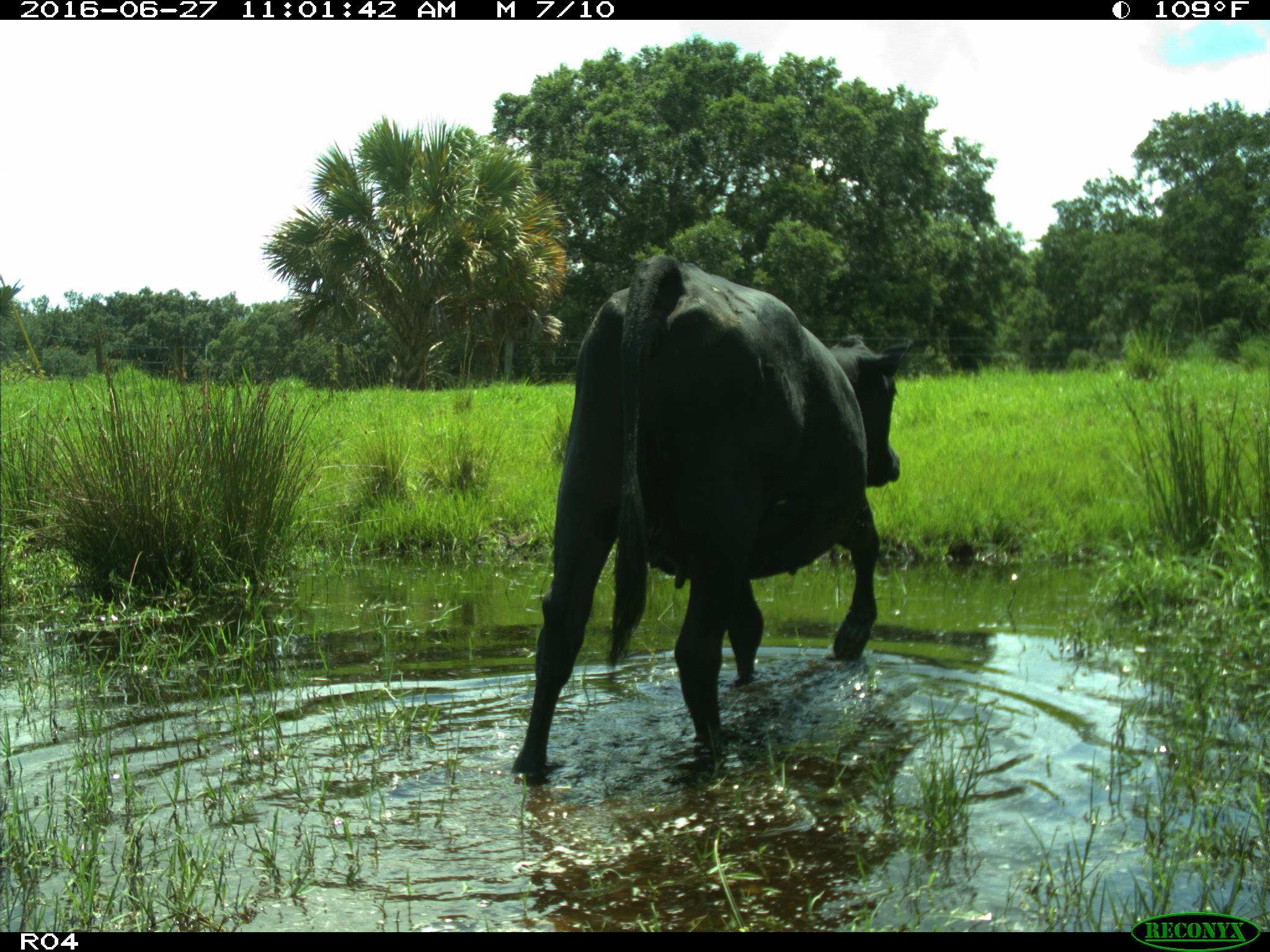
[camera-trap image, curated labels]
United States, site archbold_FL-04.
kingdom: Animalia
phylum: Chordata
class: Mammalia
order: Artiodactyla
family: Bovidae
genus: Bos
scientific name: Bos taurus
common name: domestic cow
Bos taurus (domestic cow).